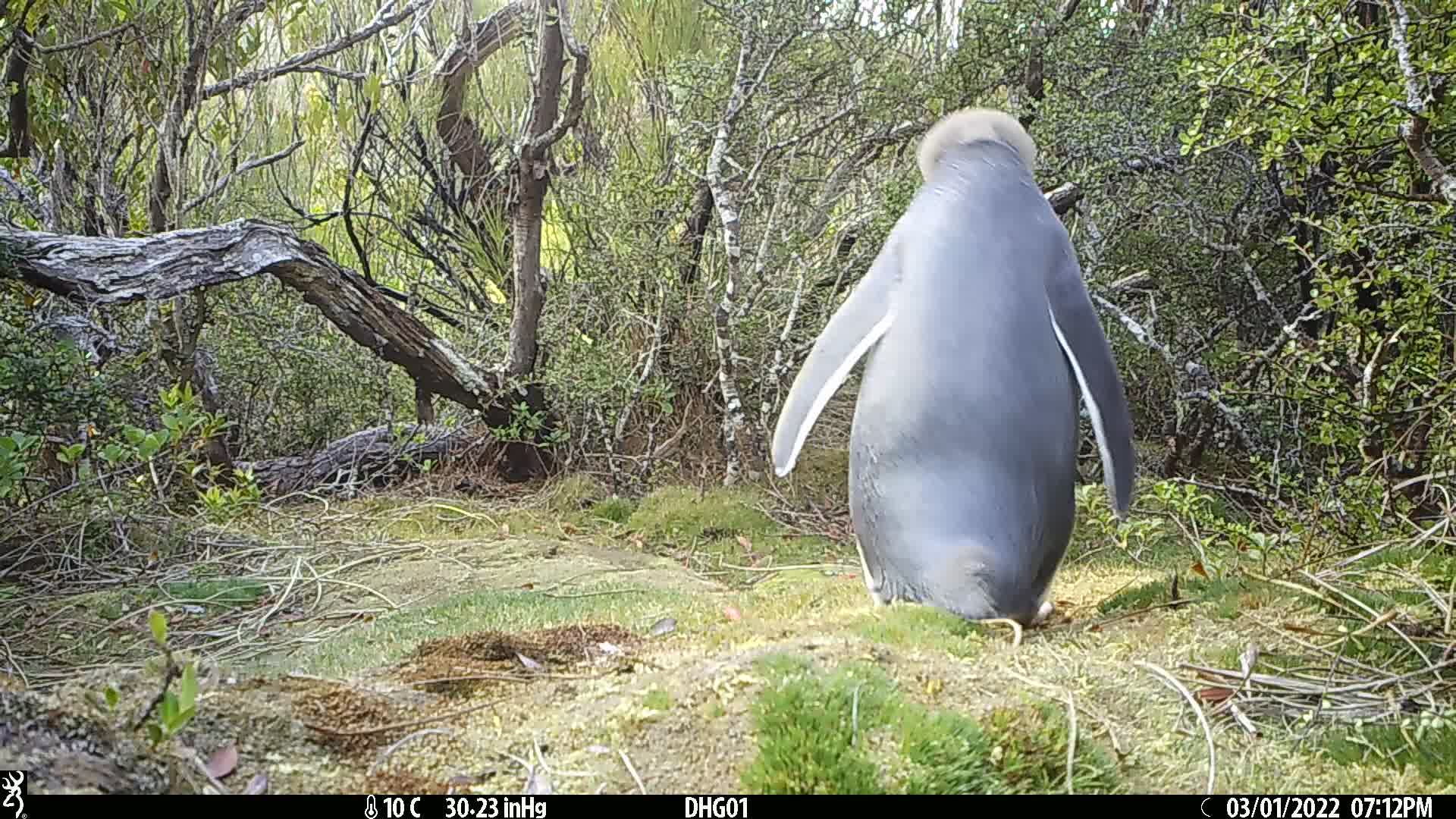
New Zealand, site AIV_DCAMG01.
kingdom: Animalia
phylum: Chordata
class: Aves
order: Sphenisciformes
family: Spheniscidae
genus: Megadyptes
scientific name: Megadyptes antipodes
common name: yellow-eyed penguin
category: yellow eyed penguin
Yellow eyed penguin (yellow-eyed penguin) (Megadyptes antipodes).